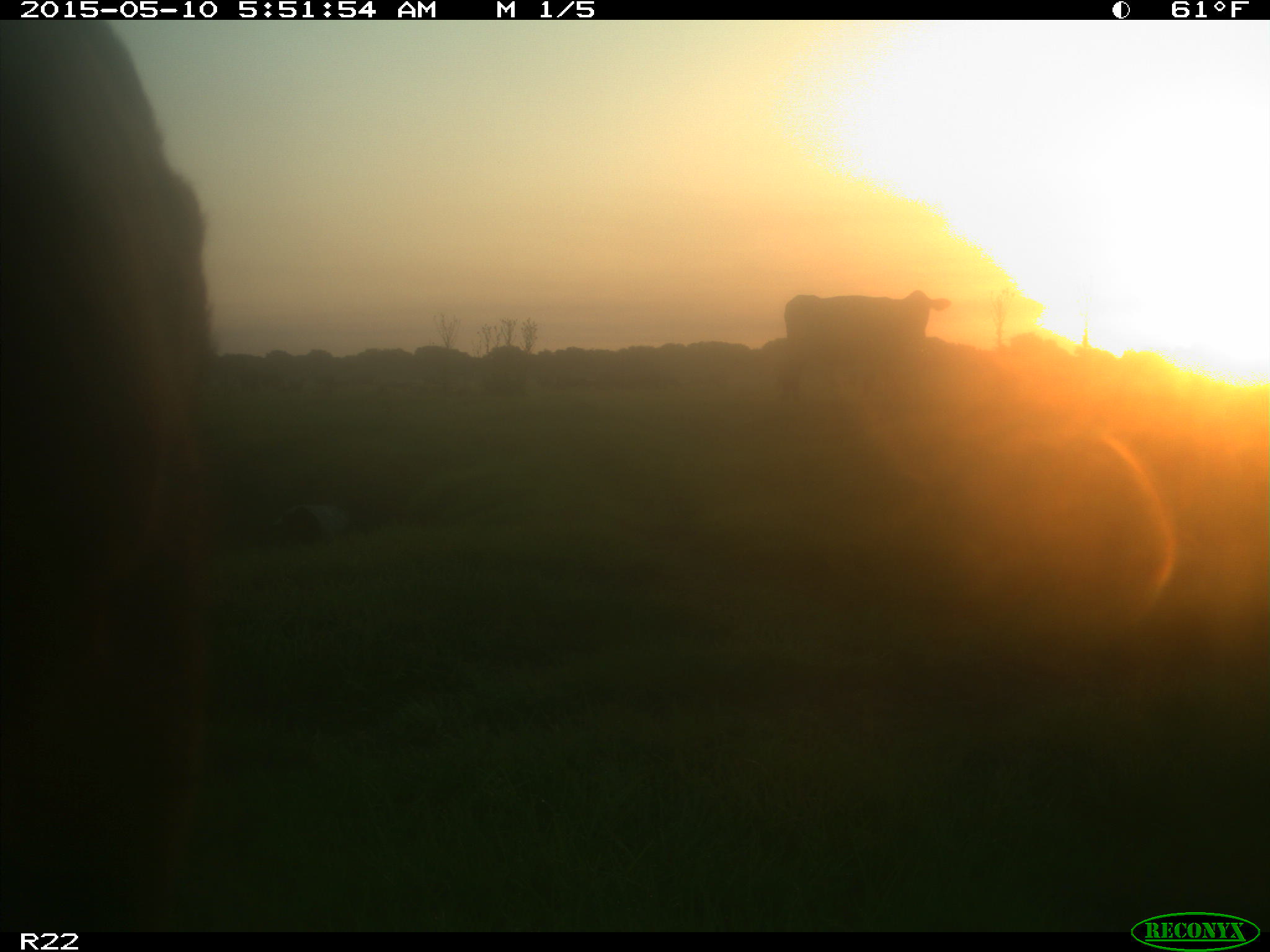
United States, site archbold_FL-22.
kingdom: Animalia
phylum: Chordata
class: Mammalia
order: Artiodactyla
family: Bovidae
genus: Bos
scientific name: Bos taurus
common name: domestic cow